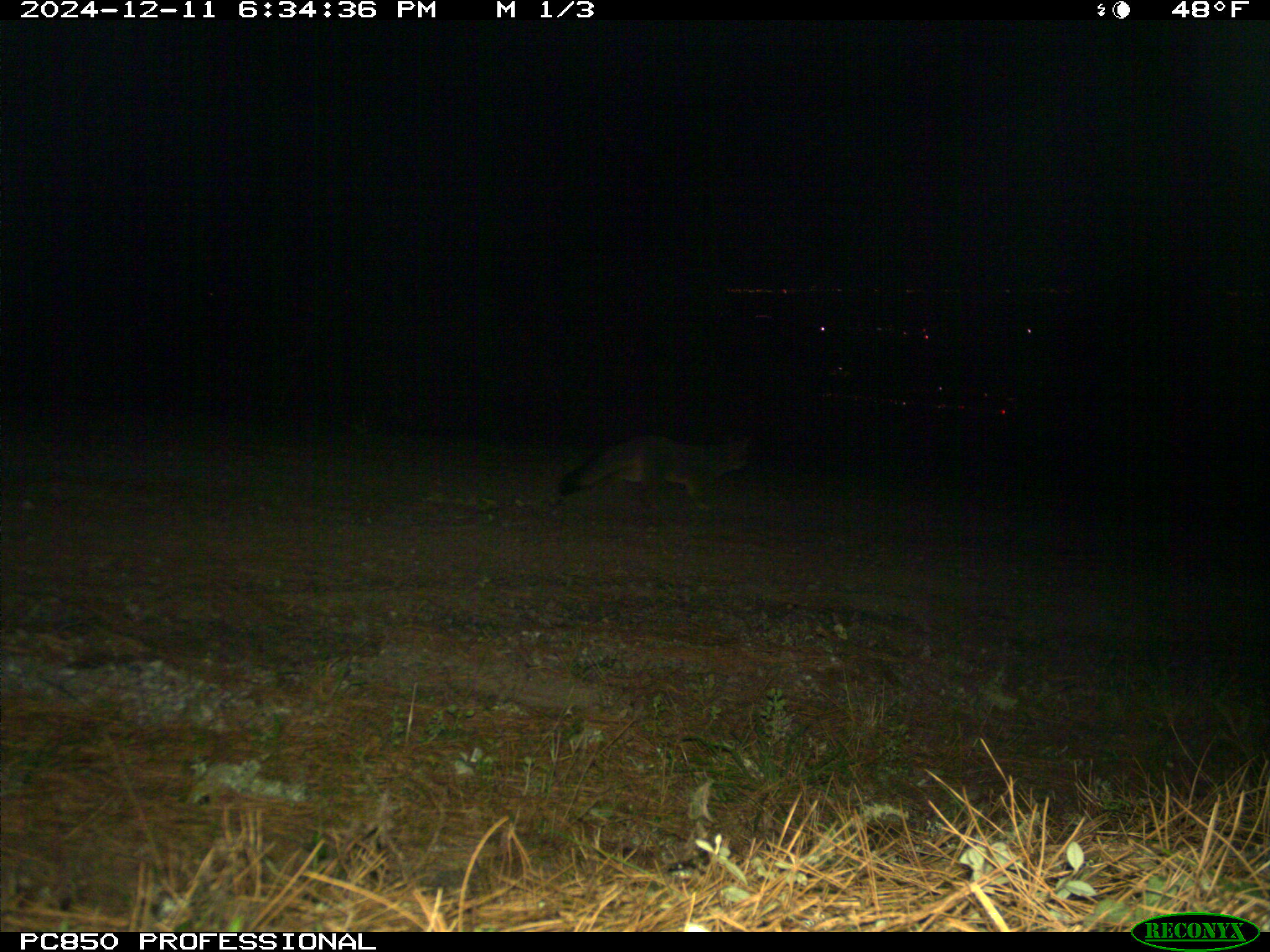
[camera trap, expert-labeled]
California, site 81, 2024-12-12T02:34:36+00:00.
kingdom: Animalia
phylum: Chordata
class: Mammalia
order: Carnivora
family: Canidae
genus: Urocyon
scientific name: Urocyon cinereoargenteus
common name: gray fox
Gray fox (Urocyon cinereoargenteus).